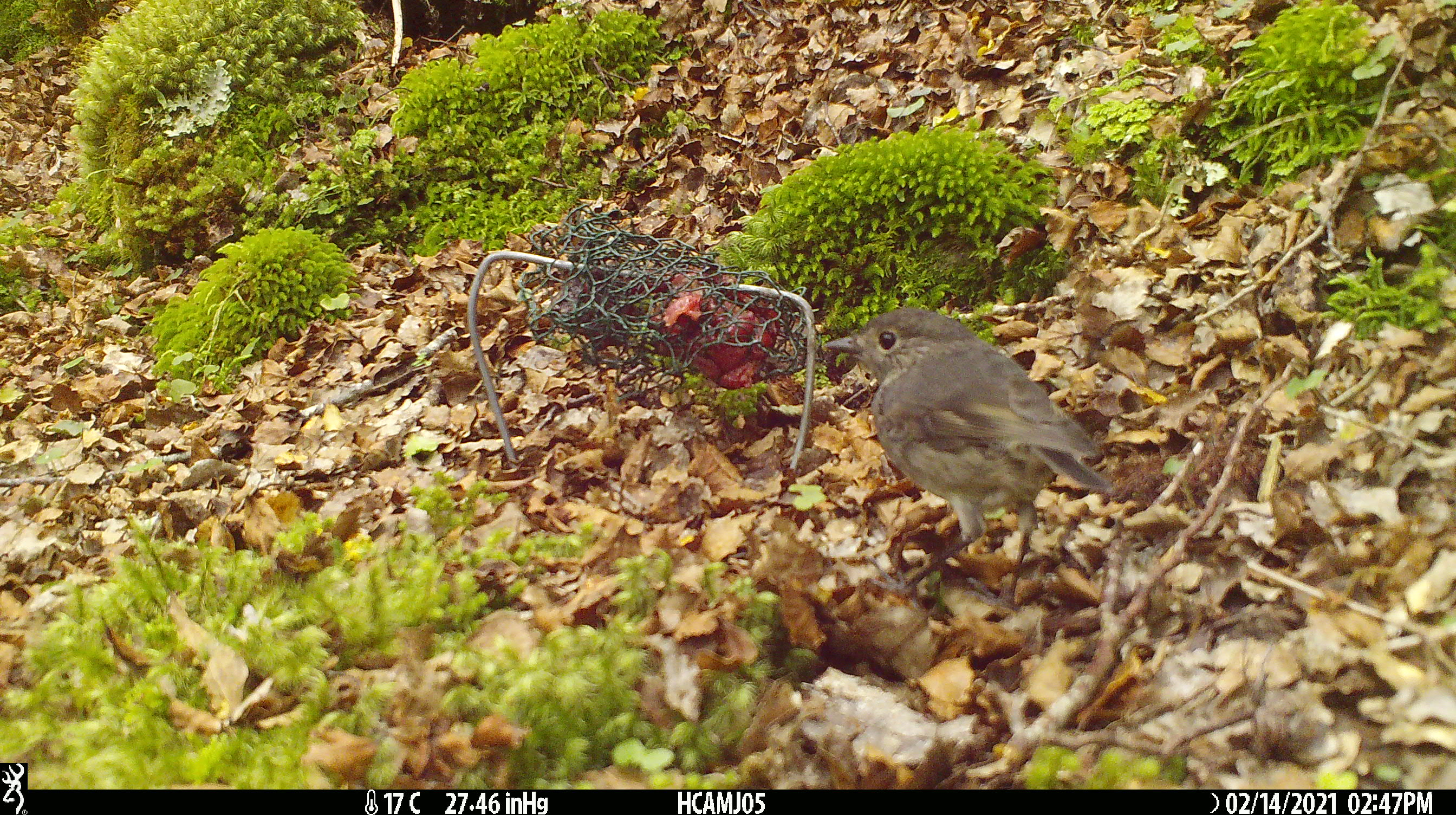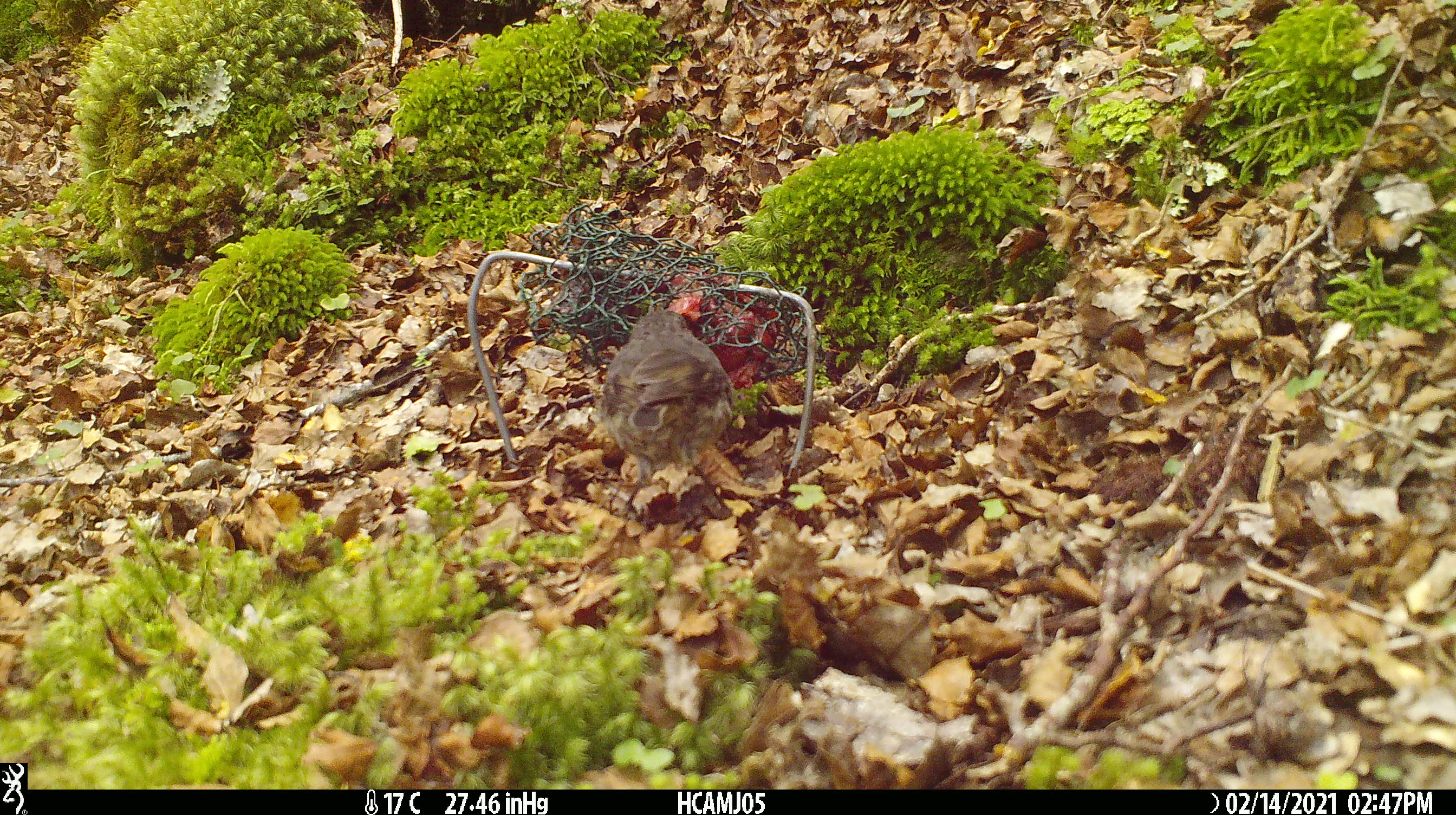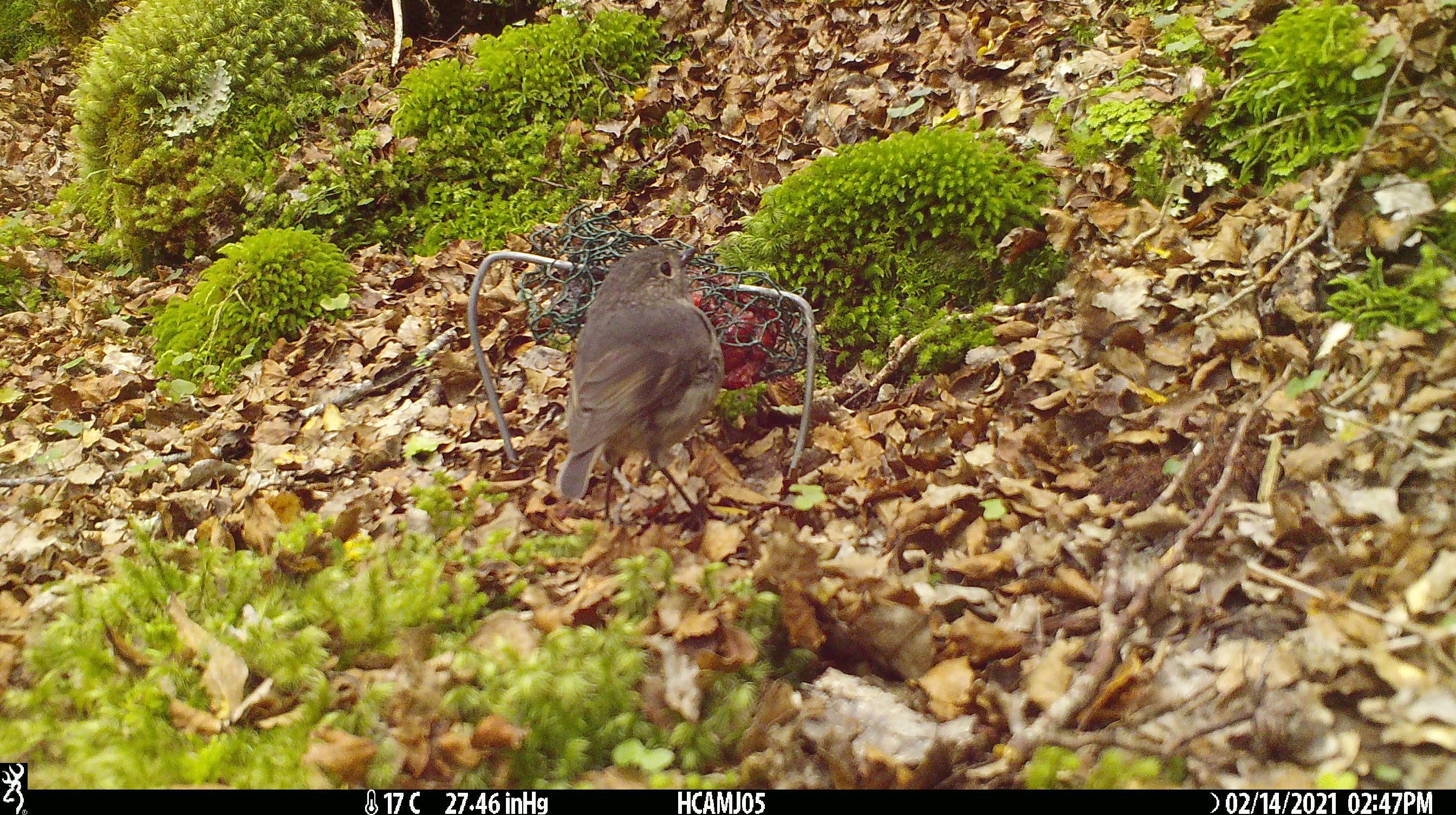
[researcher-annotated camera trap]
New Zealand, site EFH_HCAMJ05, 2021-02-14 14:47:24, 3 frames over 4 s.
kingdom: Animalia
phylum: Chordata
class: Aves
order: Passeriformes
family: Petroicidae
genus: Petroica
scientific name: Petroica australis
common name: new zealand robin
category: robin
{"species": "robin (new zealand robin) (Petroica australis)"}